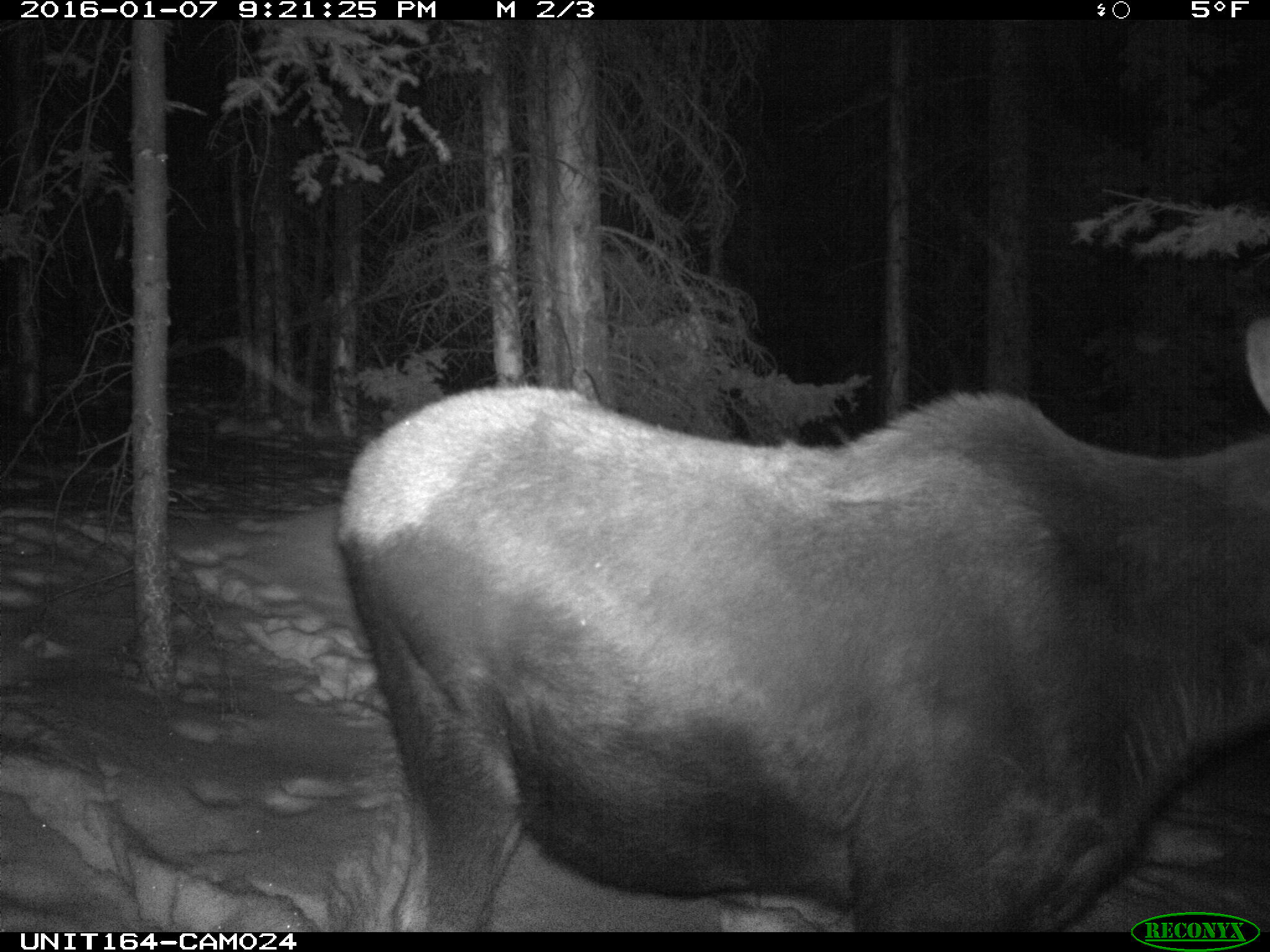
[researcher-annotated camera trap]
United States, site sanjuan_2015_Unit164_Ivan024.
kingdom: Animalia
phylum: Chordata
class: Mammalia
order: Artiodactyla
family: Cervidae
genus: Alces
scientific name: Alces alces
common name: moose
Alces alces (moose).